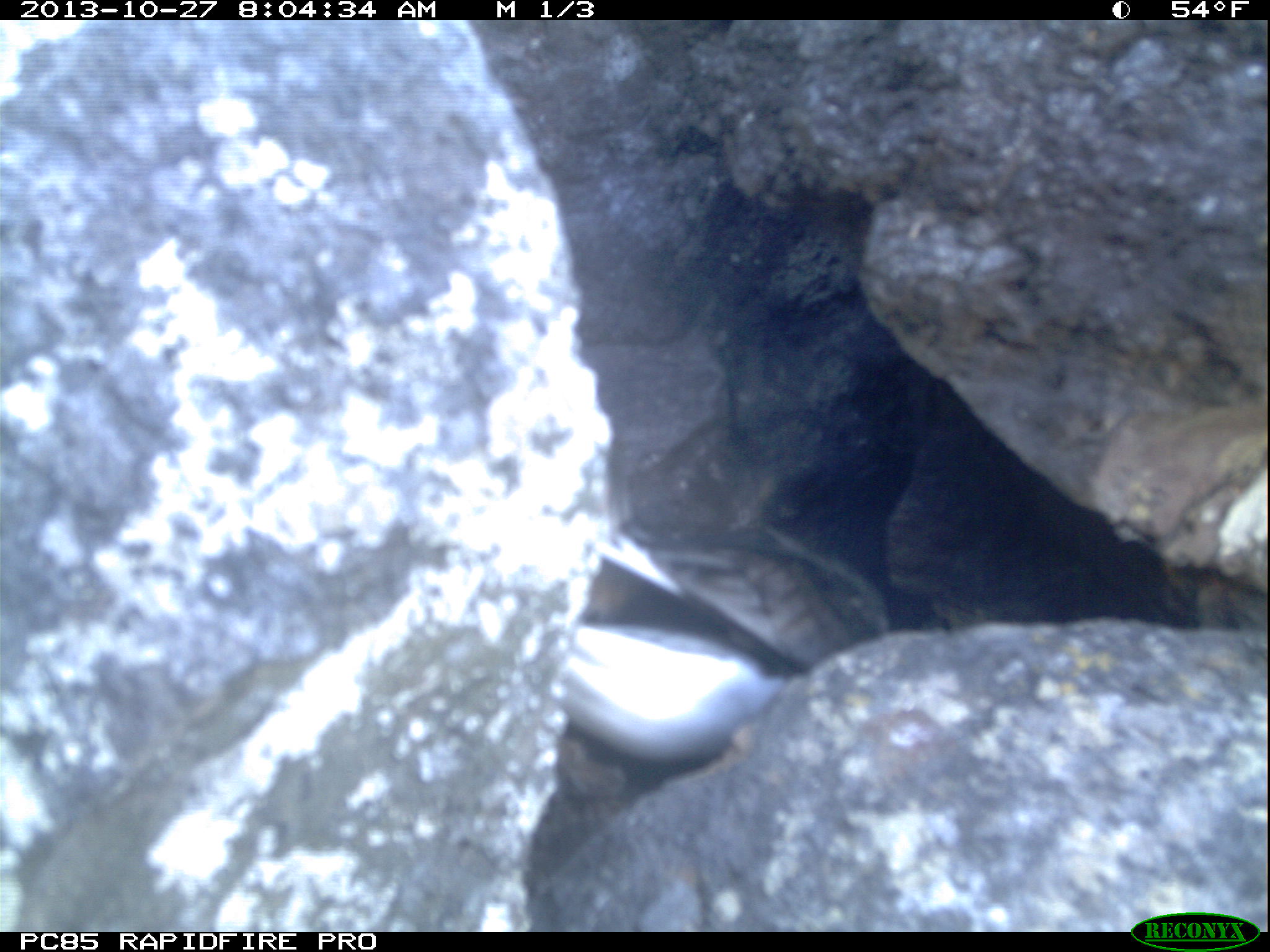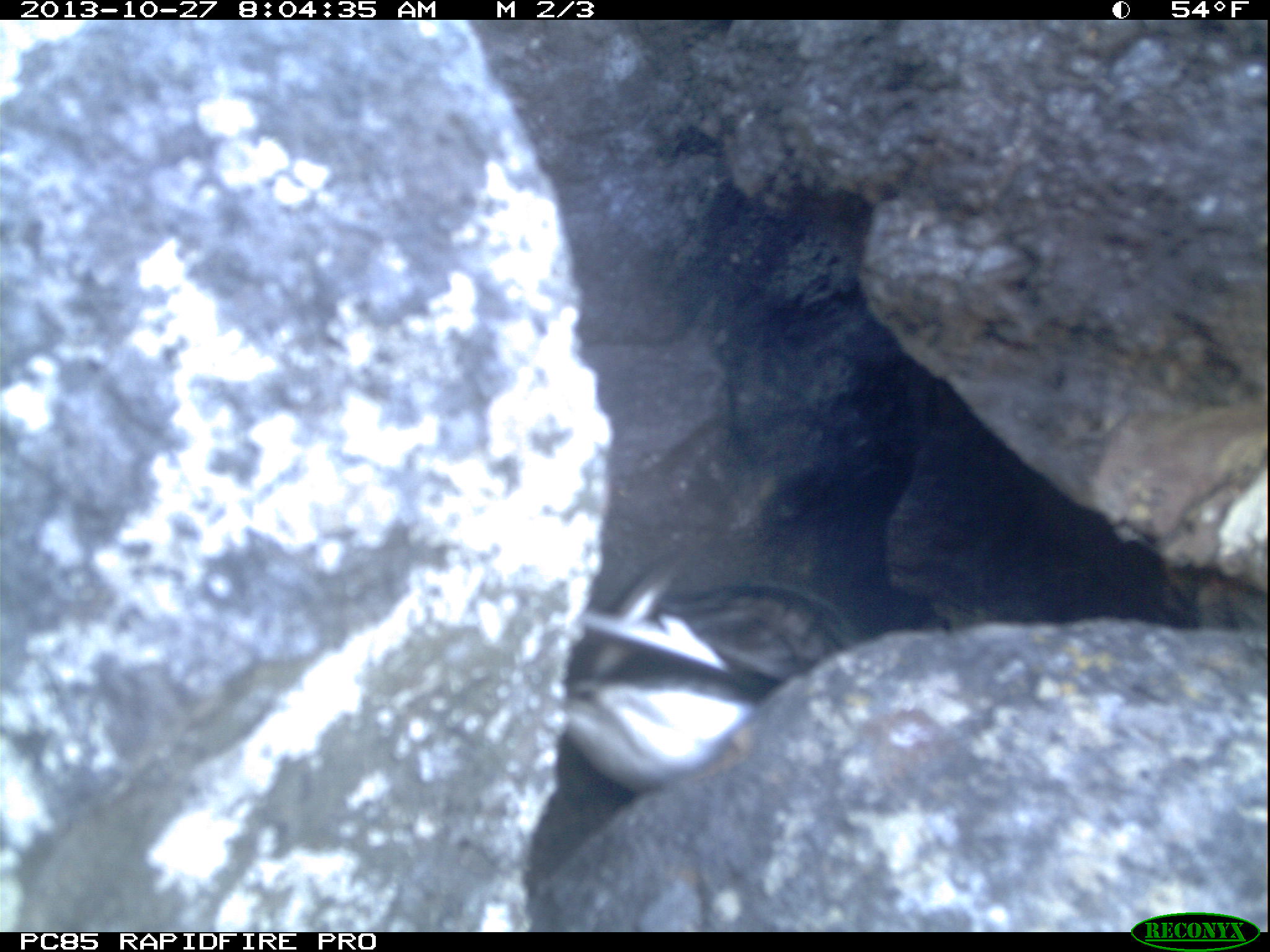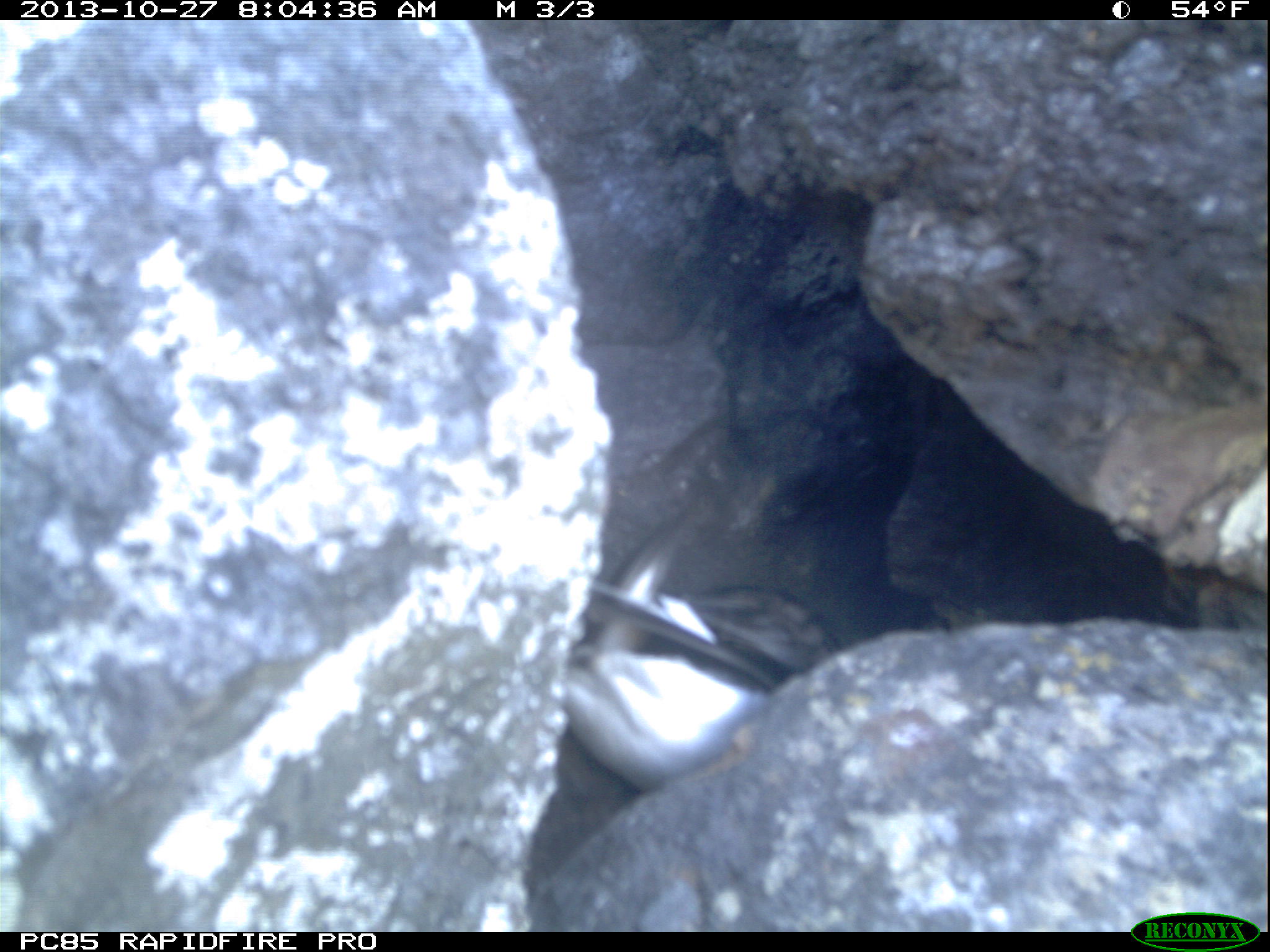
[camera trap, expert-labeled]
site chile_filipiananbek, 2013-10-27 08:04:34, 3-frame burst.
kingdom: Animalia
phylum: Chordata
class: Aves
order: Procellariiformes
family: Procellariidae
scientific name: Procellariidae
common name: petrel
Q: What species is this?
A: Petrel (Procellariidae).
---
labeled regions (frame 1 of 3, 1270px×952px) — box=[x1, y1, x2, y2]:
petrel: box=[577, 519, 930, 767]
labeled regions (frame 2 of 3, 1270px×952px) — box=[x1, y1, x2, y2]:
petrel: box=[566, 550, 951, 786]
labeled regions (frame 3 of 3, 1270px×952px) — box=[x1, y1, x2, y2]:
petrel: box=[576, 550, 871, 781]